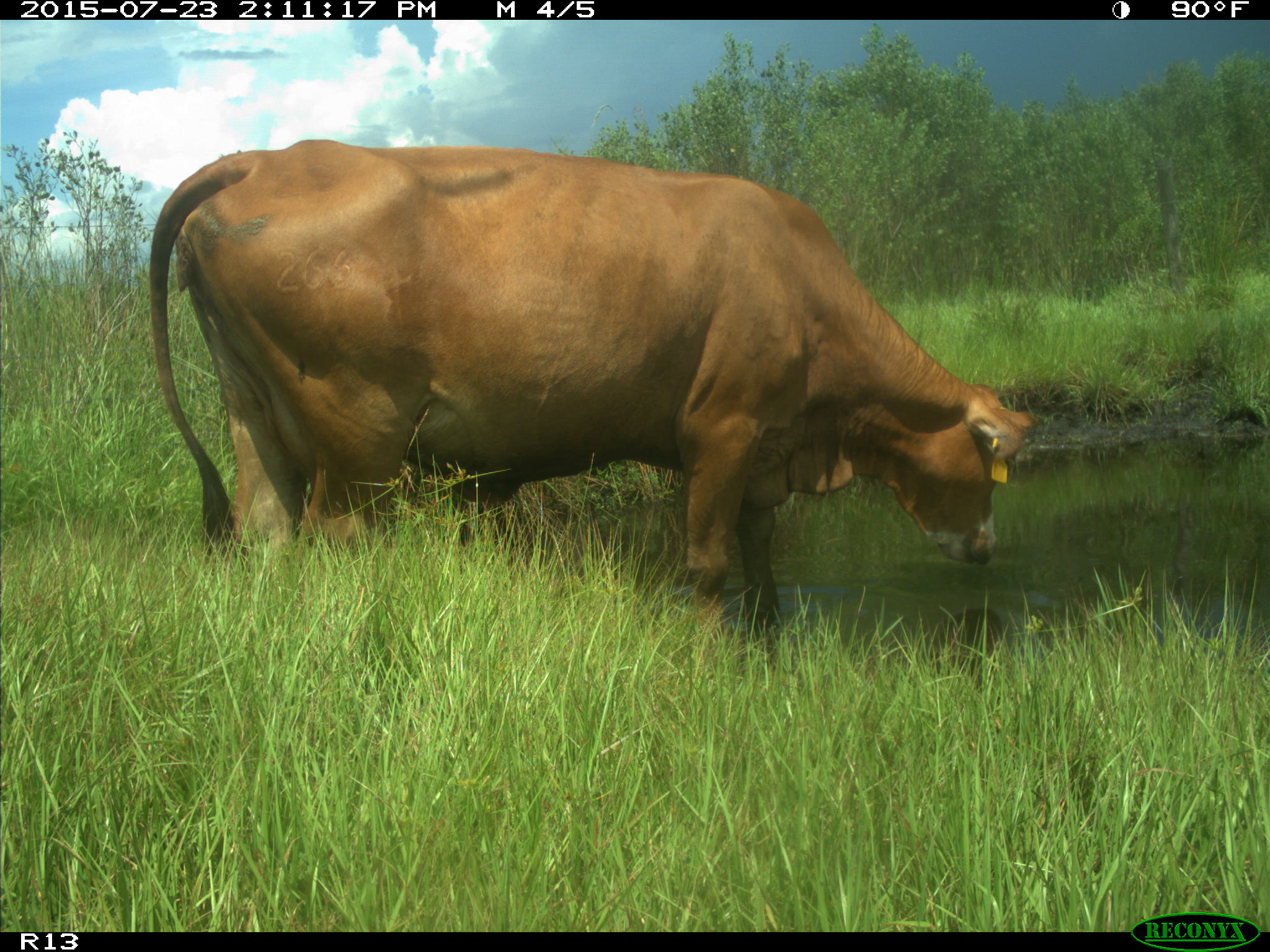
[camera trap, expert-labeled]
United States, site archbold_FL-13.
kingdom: Animalia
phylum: Chordata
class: Mammalia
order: Artiodactyla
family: Bovidae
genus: Bos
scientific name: Bos taurus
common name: domestic cow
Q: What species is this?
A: Bos taurus (domestic cow).